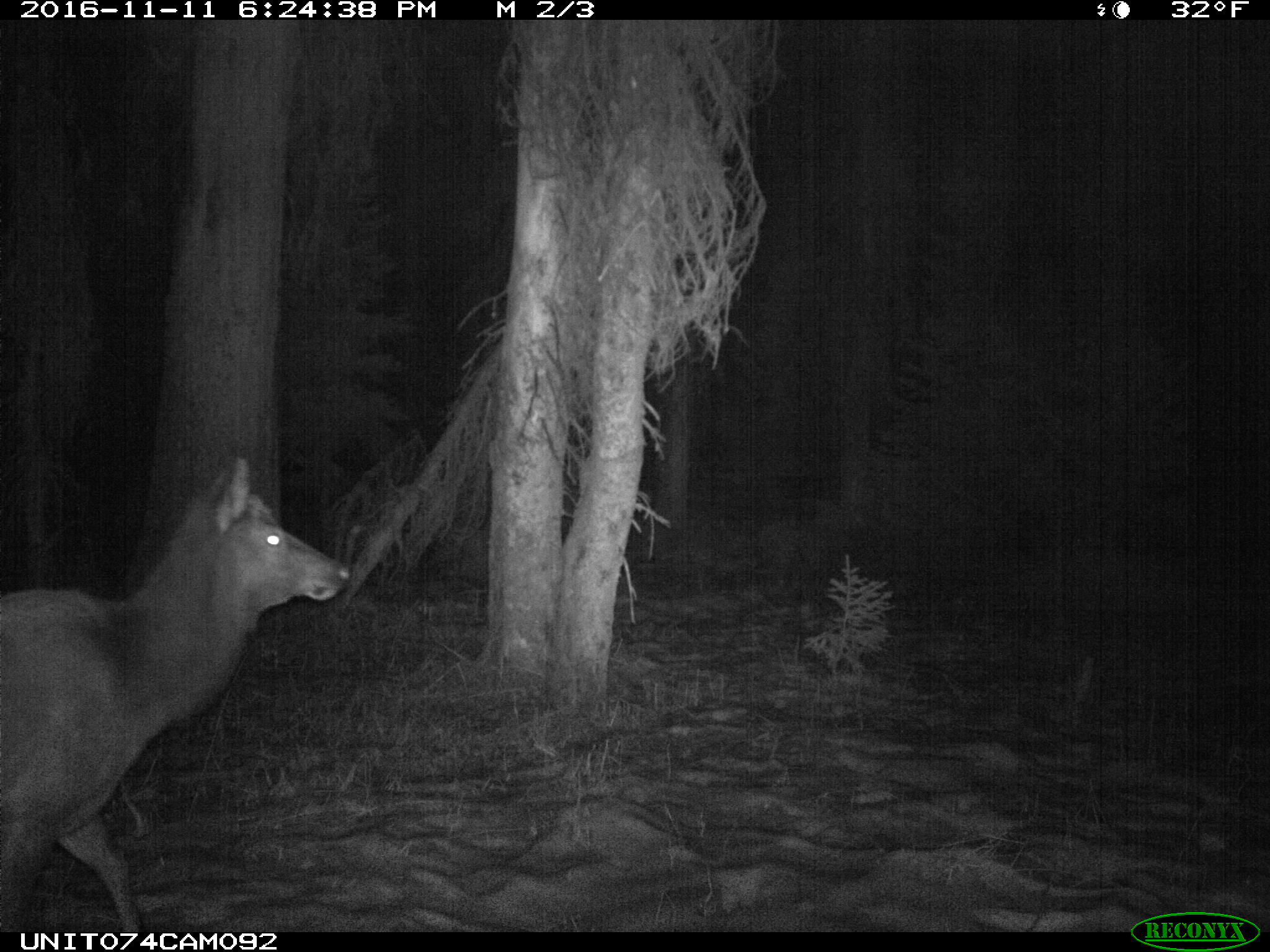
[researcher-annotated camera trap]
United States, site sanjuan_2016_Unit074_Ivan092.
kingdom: Animalia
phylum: Chordata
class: Mammalia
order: Artiodactyla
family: Cervidae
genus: Cervus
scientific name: Cervus elaphus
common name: red deer